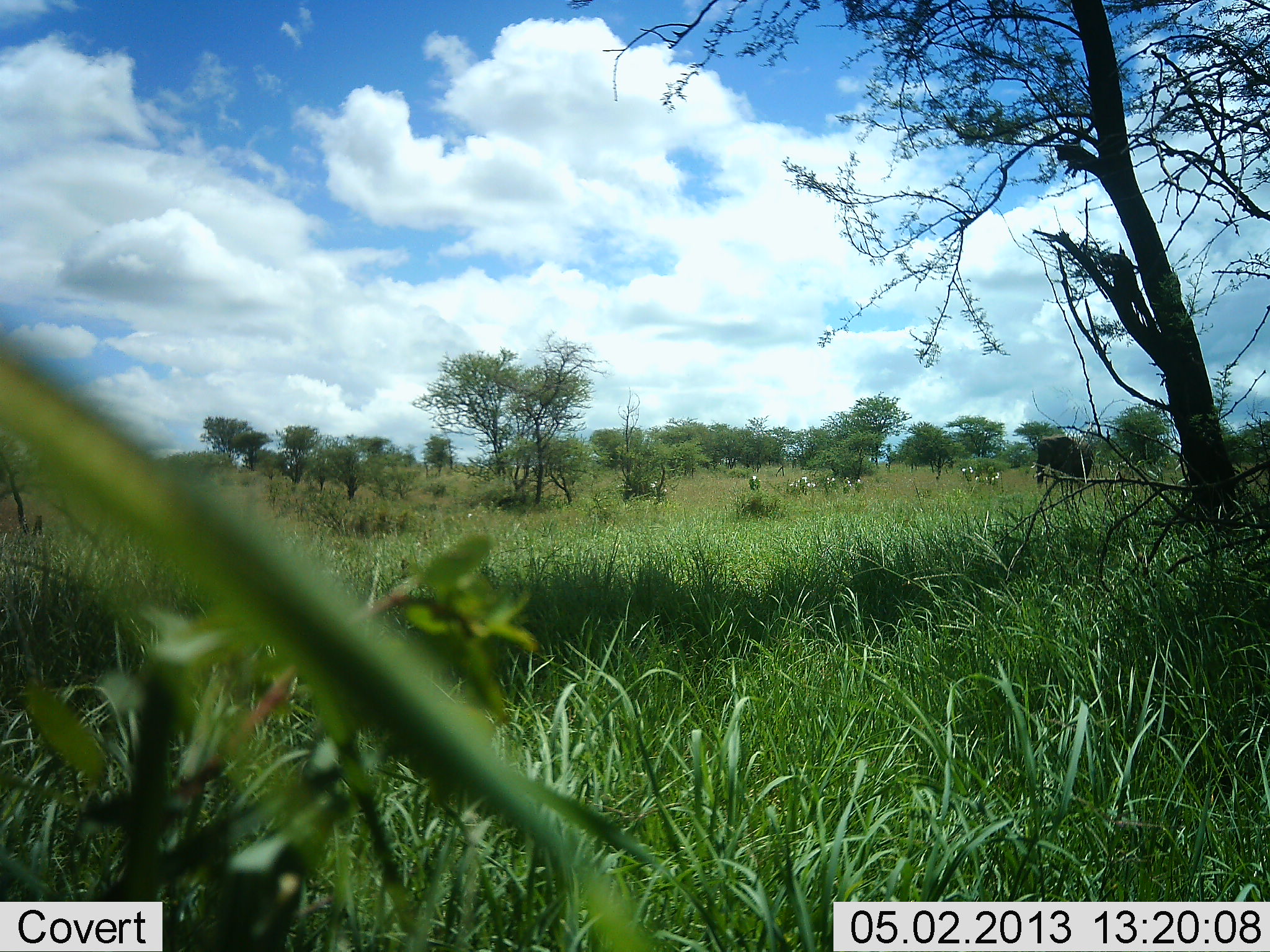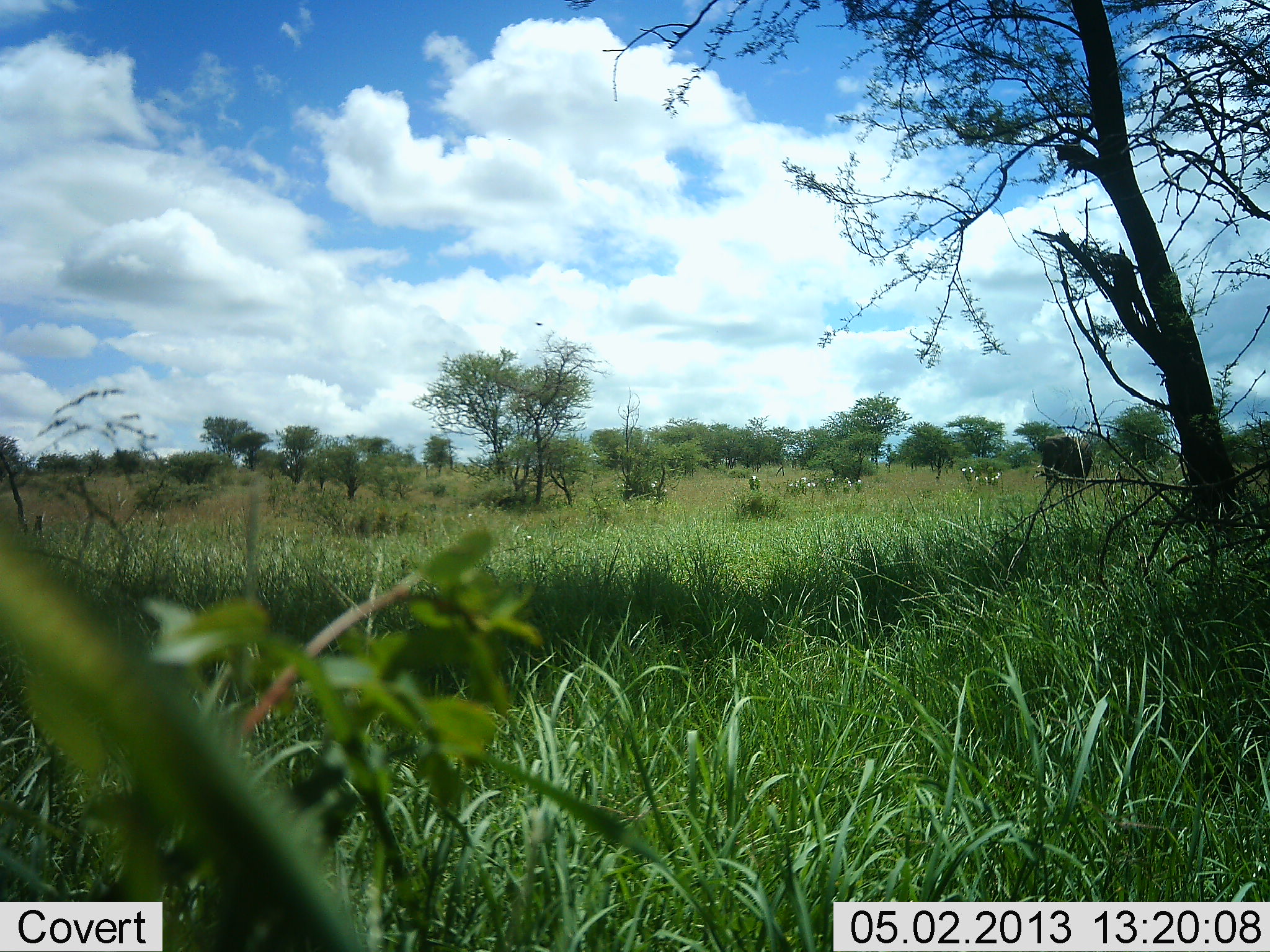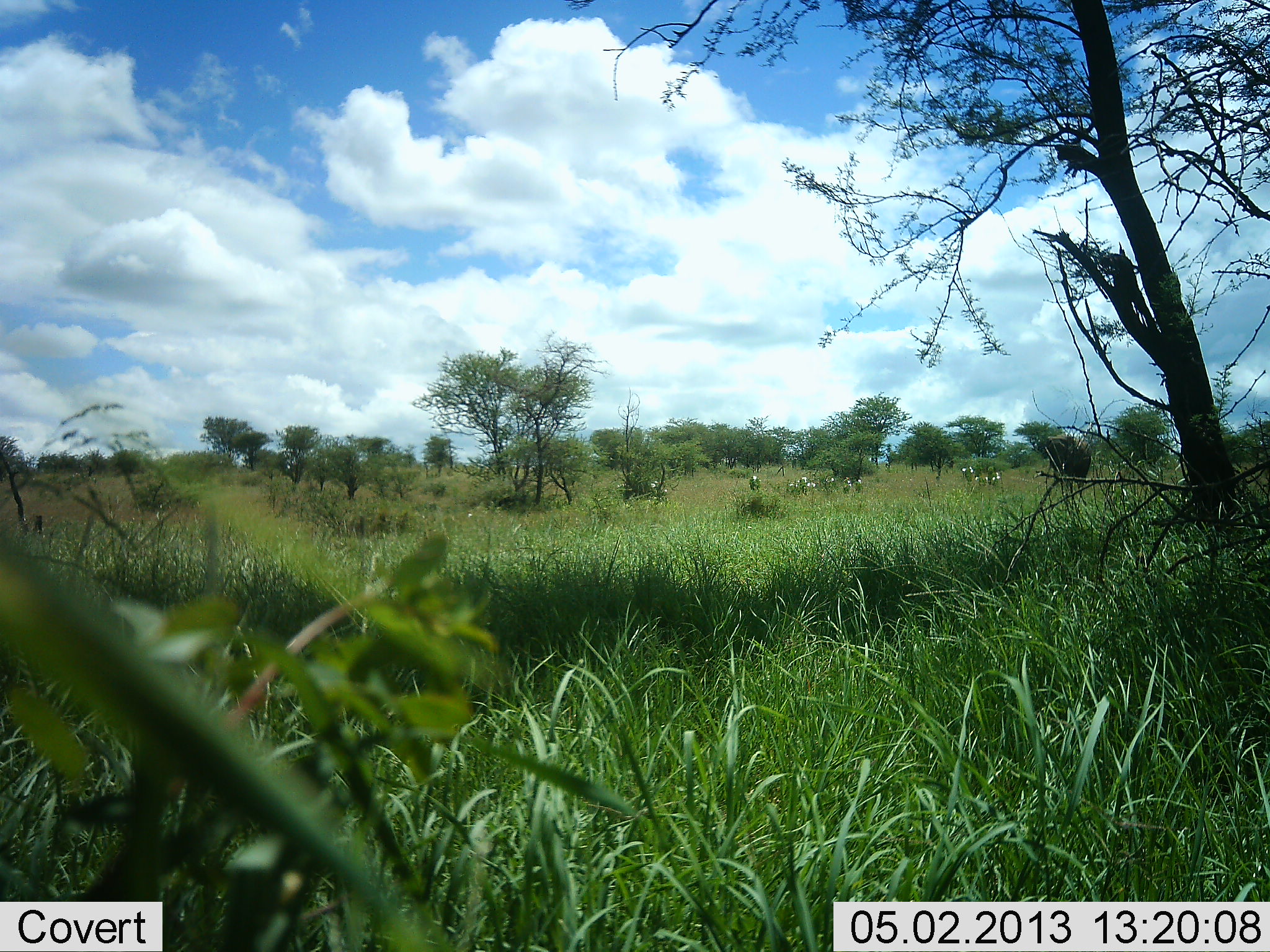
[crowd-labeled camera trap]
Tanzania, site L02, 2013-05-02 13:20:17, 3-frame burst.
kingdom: Animalia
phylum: Chordata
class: Mammalia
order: Proboscidea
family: Elephantidae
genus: Loxodonta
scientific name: Loxodonta africana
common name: african bush elephant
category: elephant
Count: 1.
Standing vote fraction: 84%.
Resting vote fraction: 0%.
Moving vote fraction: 12%.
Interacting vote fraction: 0%.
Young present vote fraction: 0%.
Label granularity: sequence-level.